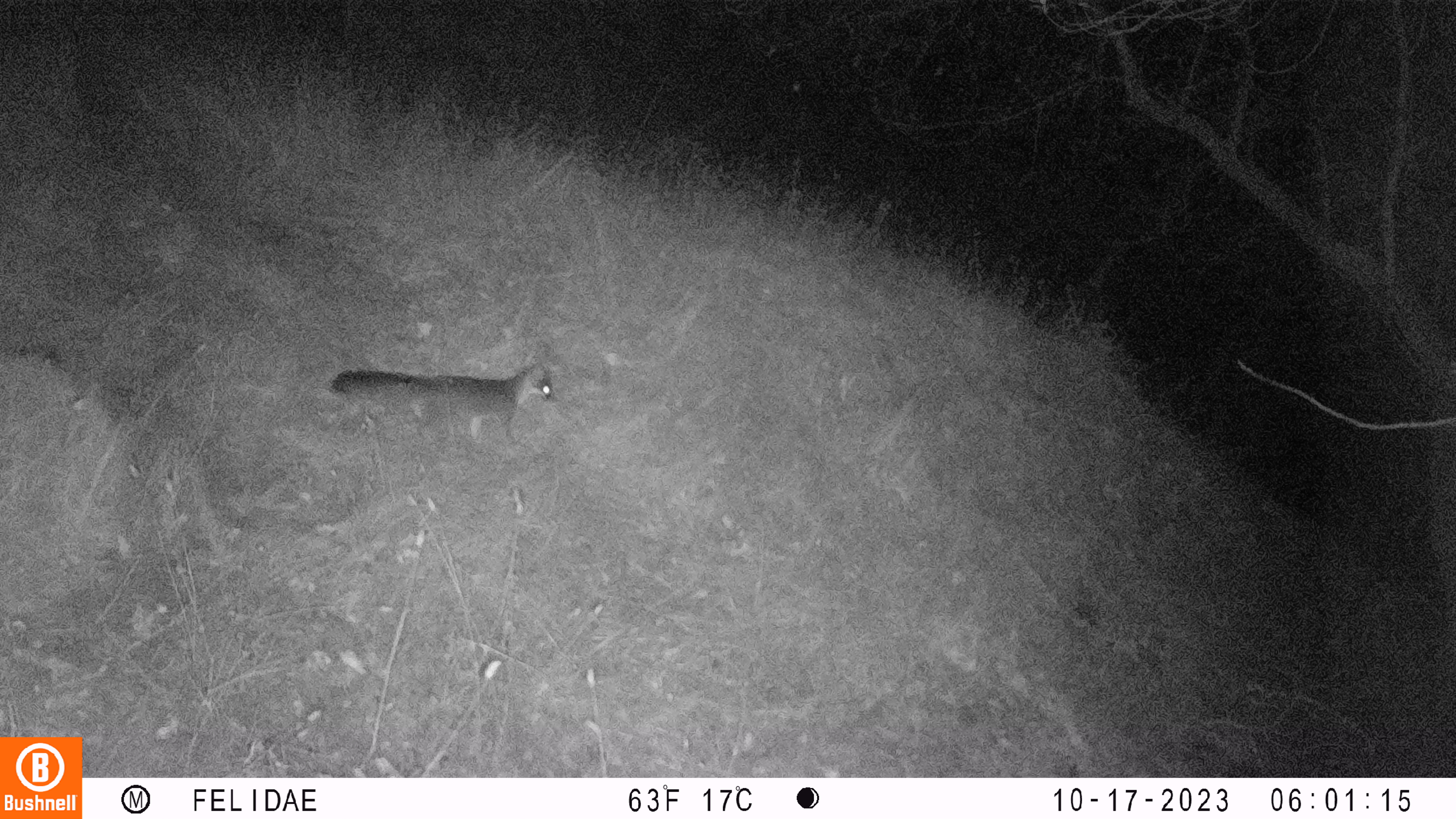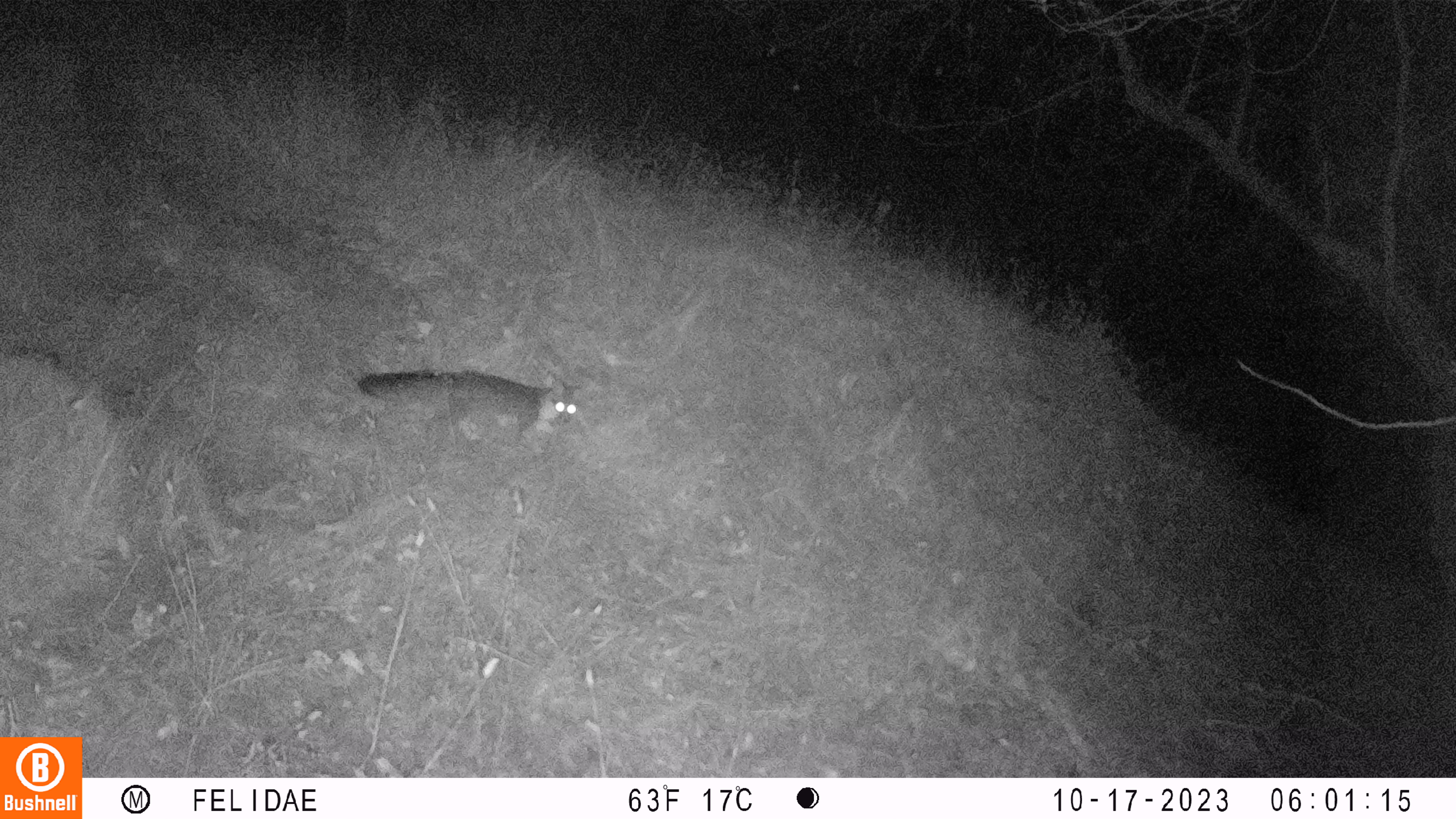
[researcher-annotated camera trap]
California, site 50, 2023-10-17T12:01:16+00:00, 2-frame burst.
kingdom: Animalia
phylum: Chordata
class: Mammalia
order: Carnivora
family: Canidae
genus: Urocyon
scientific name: Urocyon cinereoargenteus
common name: gray fox